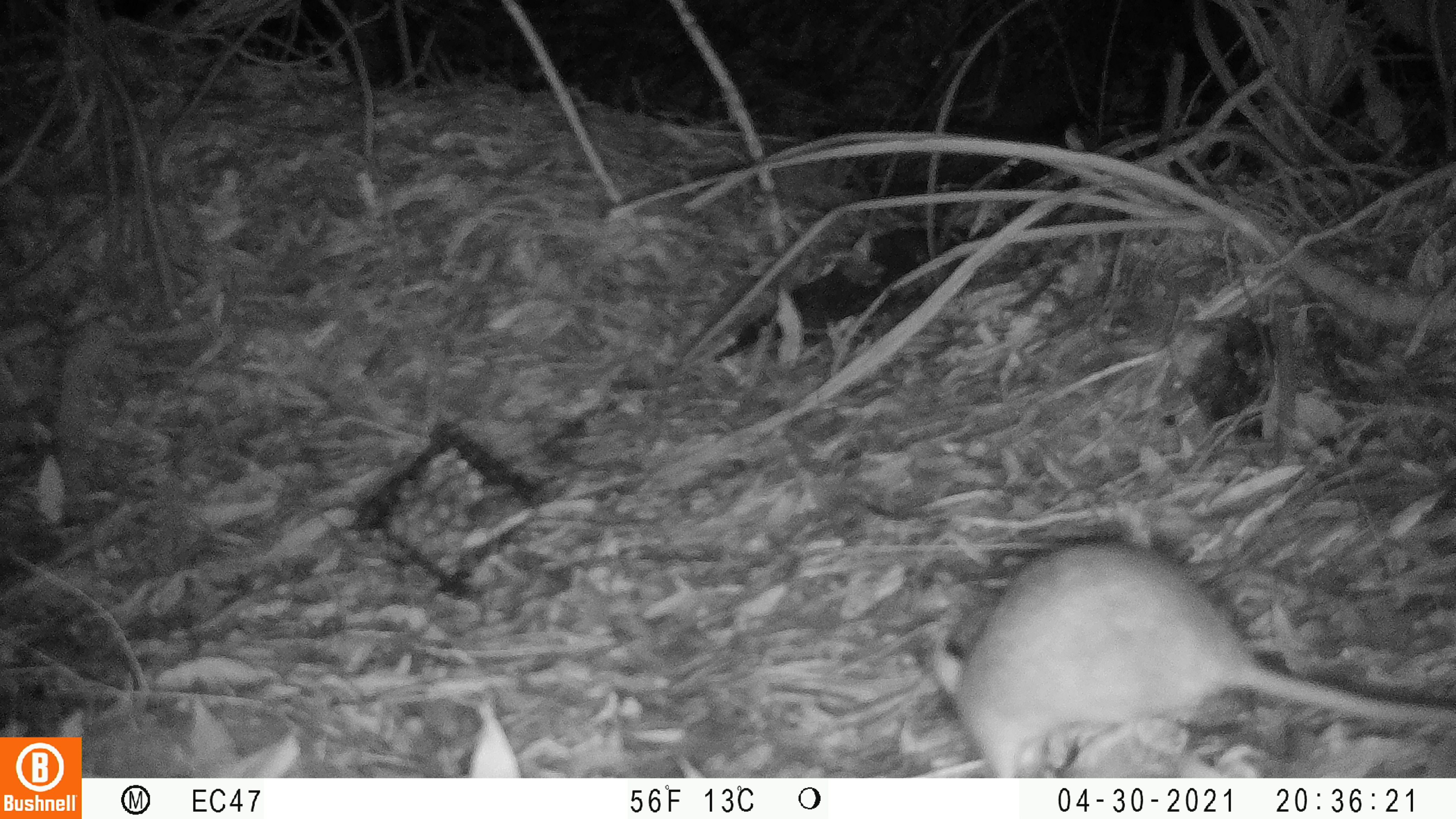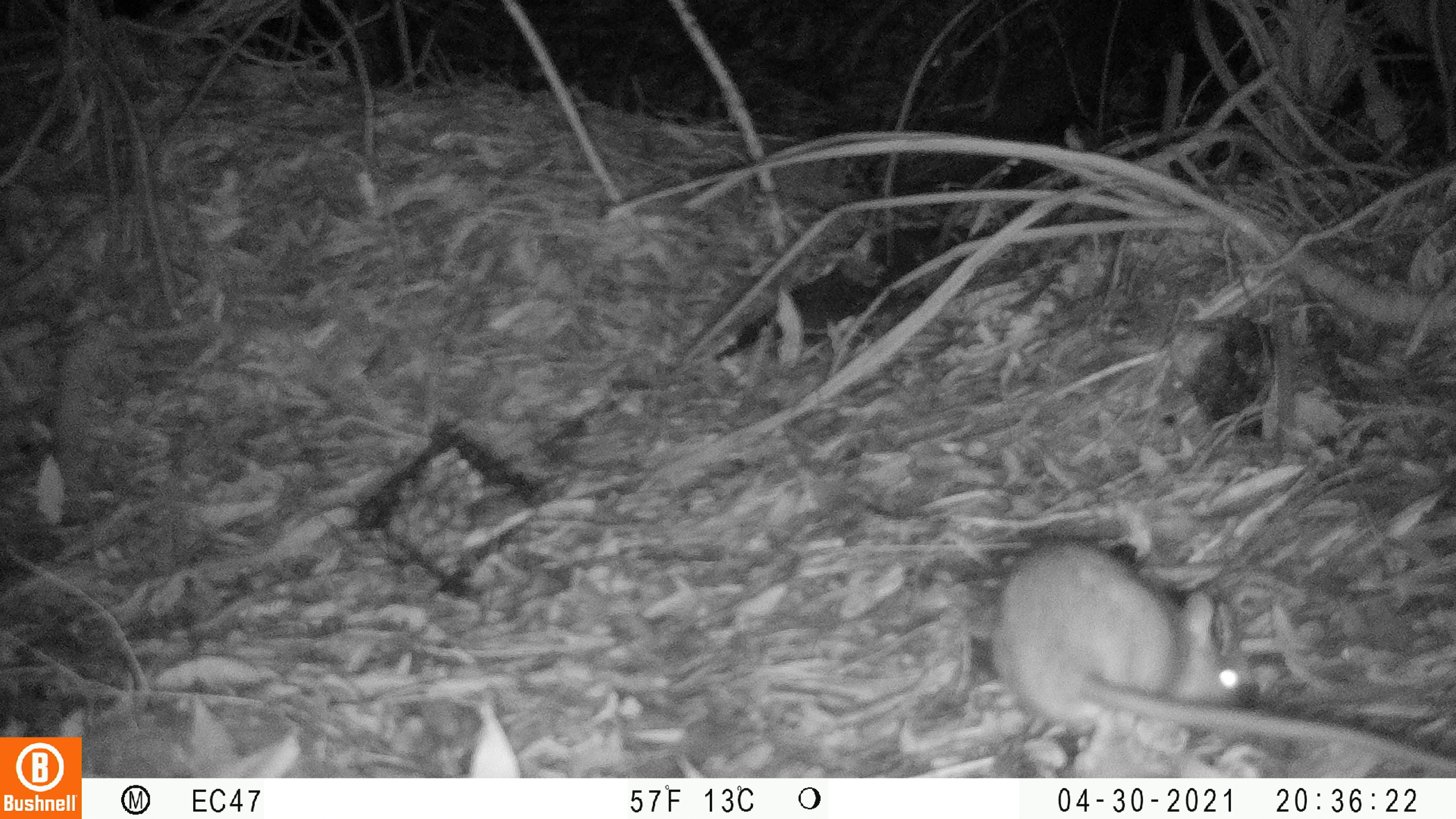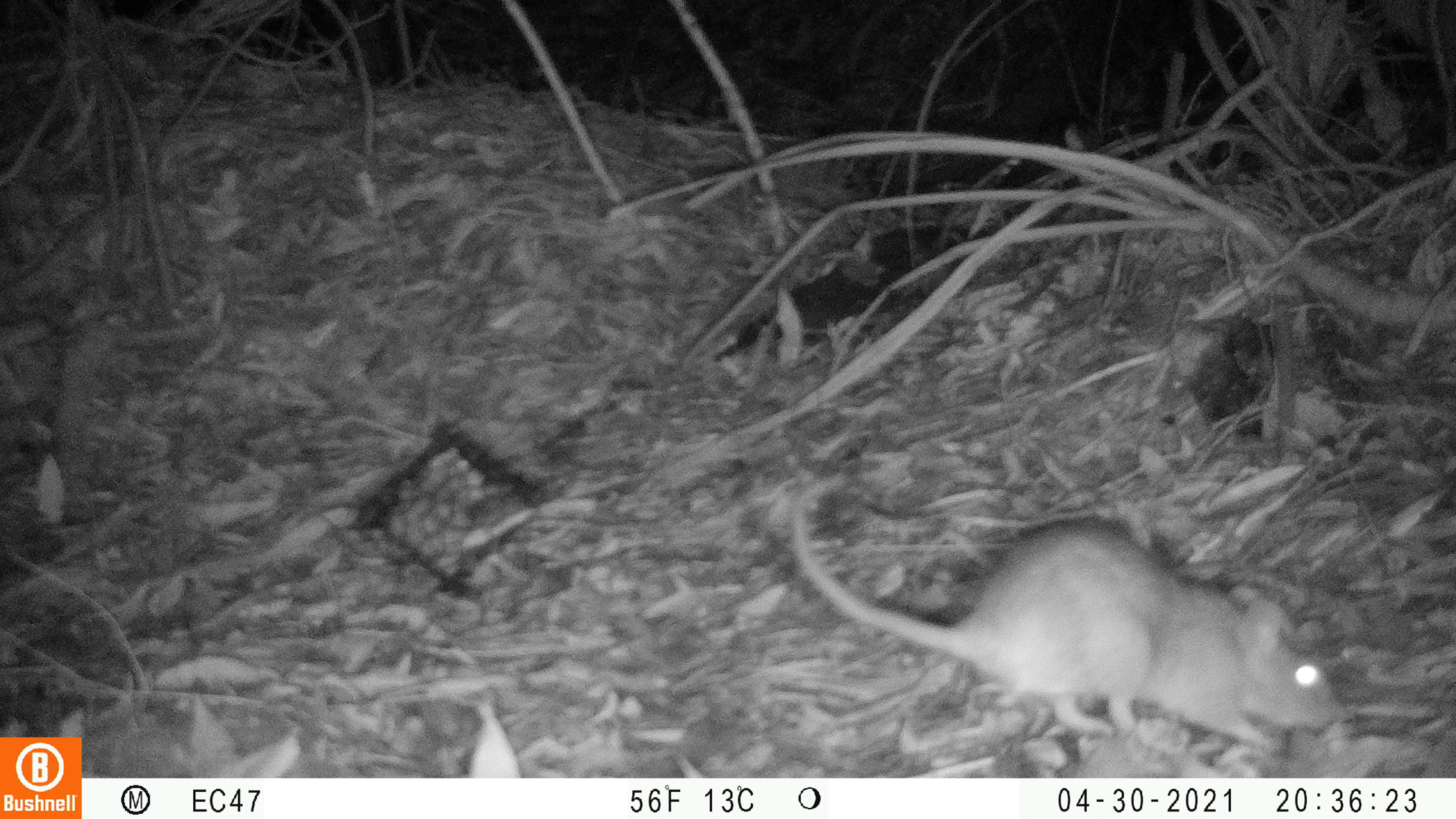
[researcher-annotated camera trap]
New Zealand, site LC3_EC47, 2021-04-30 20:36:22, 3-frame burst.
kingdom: Animalia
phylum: Chordata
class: Mammalia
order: Rodentia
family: Muridae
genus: Rattus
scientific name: Rattus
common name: rat